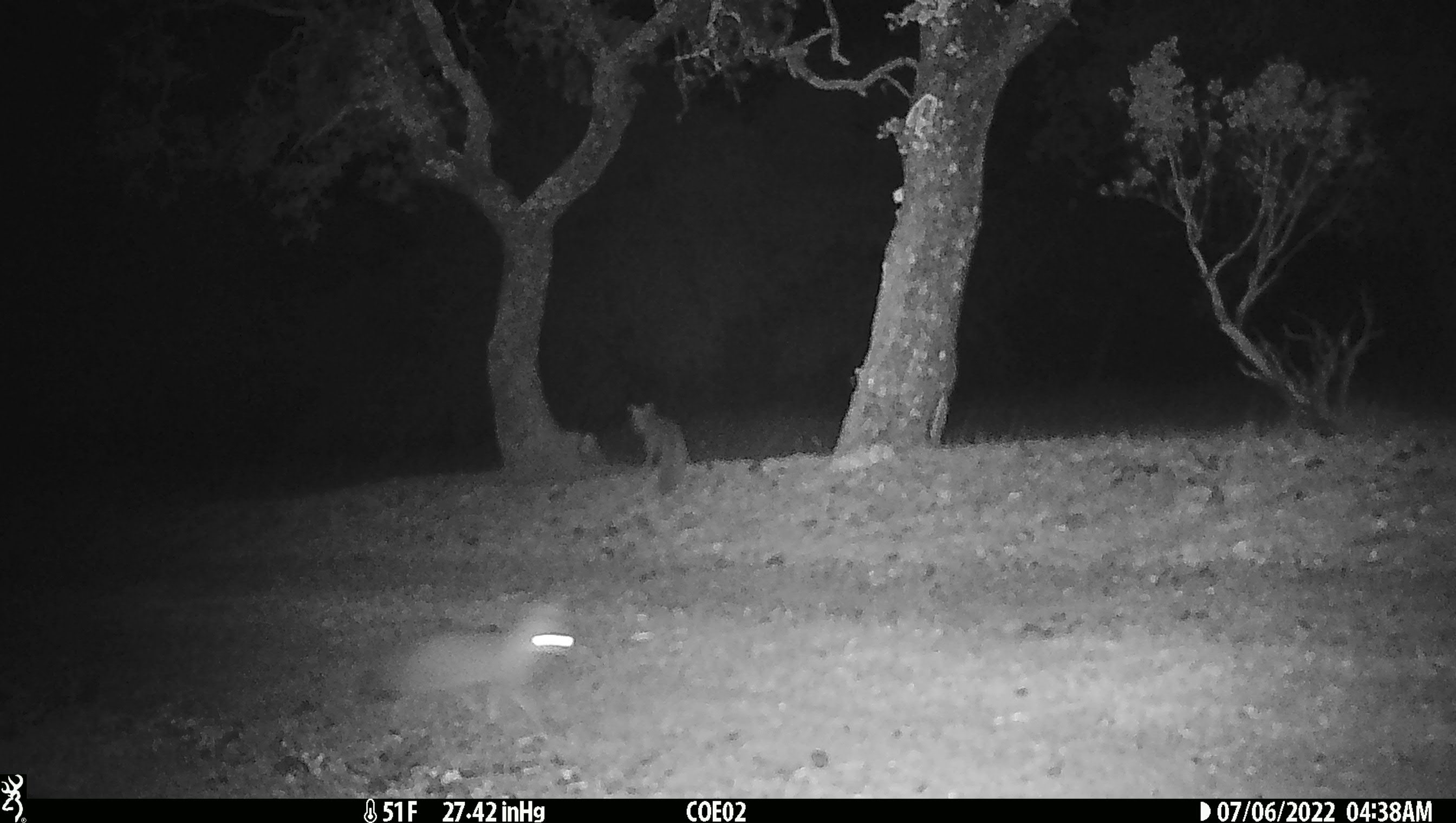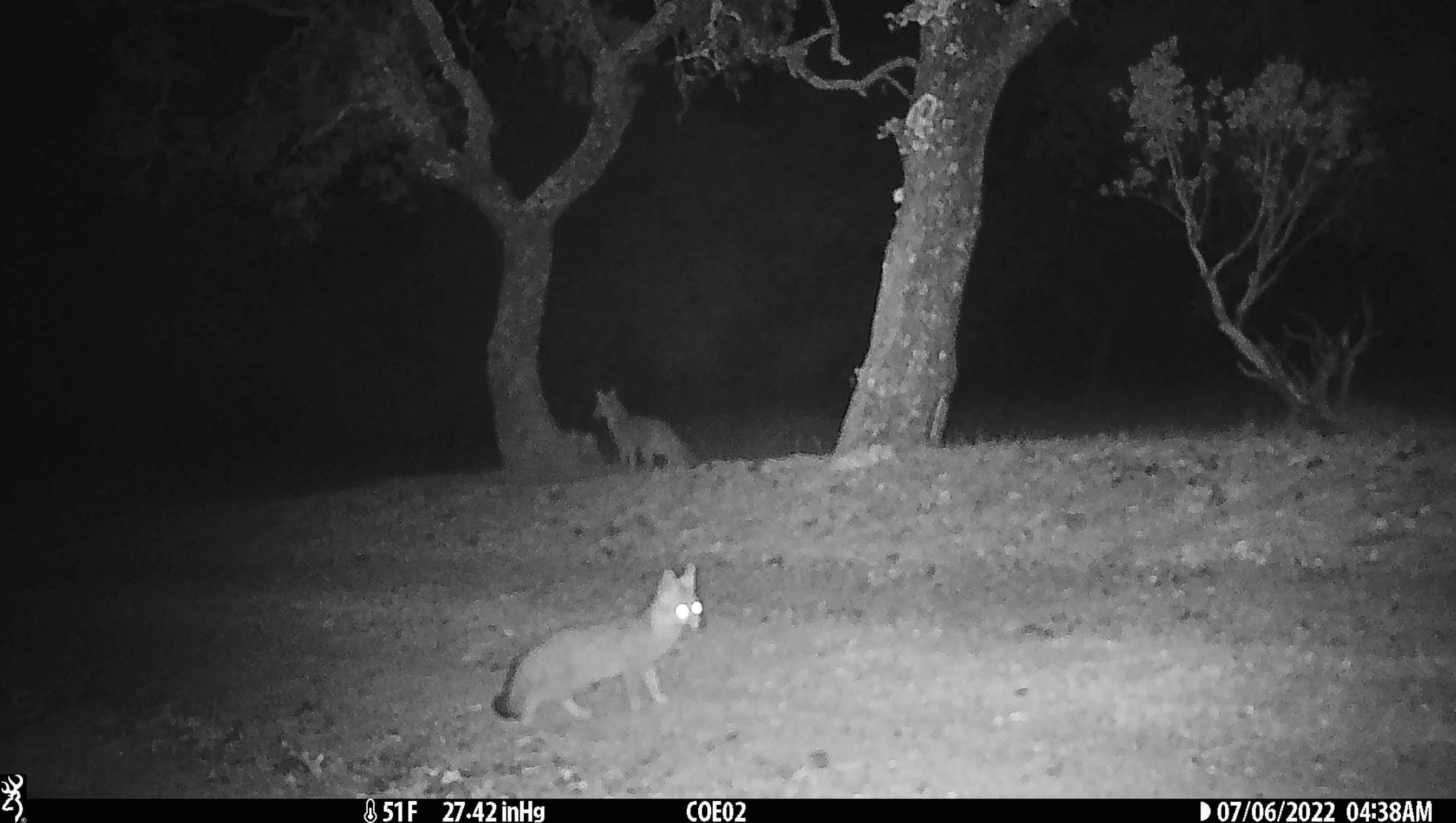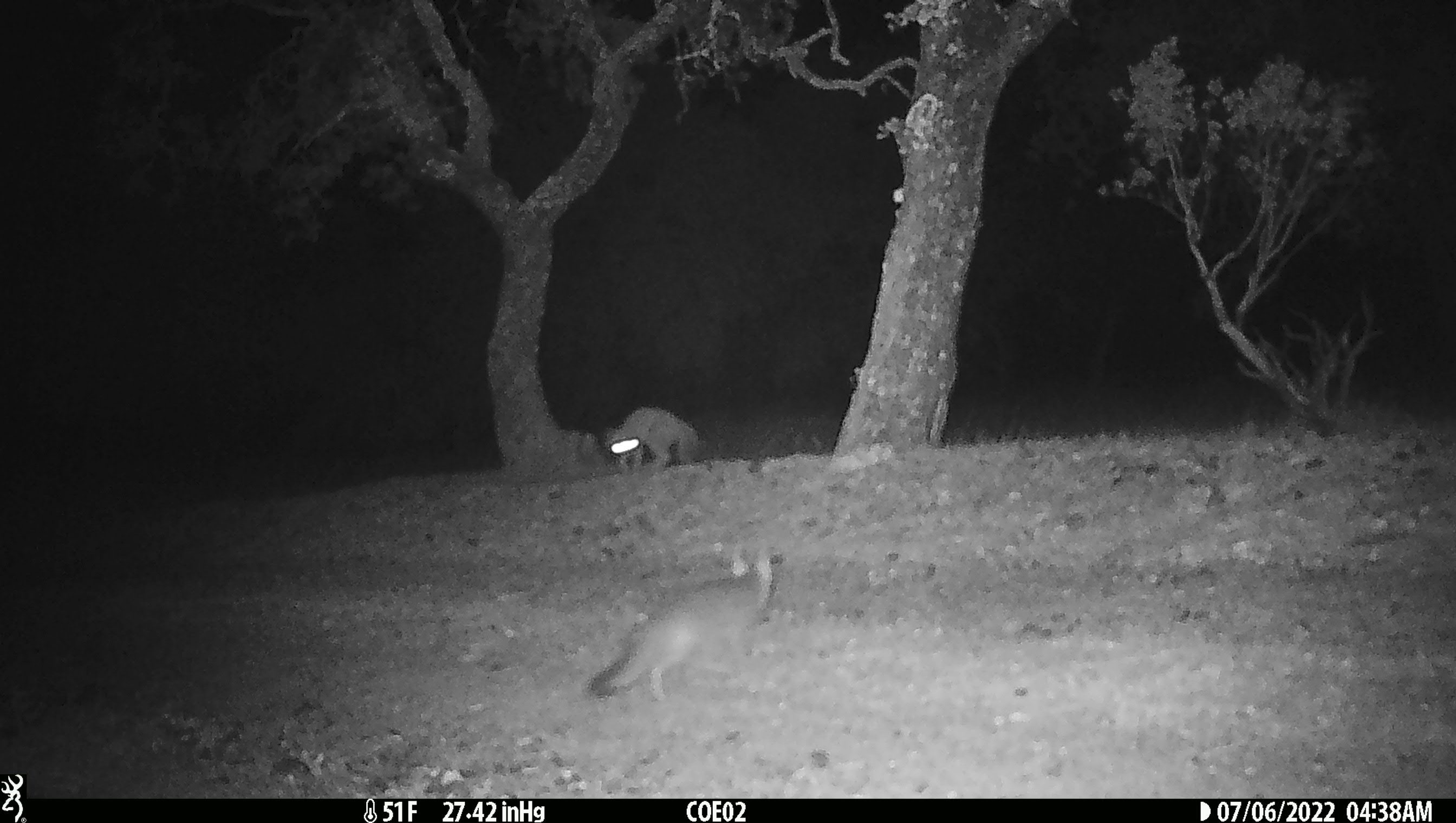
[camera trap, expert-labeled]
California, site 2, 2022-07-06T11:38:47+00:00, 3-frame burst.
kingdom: Animalia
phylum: Chordata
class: Mammalia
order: Carnivora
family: Canidae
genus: Urocyon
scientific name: Urocyon cinereoargenteus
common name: gray fox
Gray fox (Urocyon cinereoargenteus).